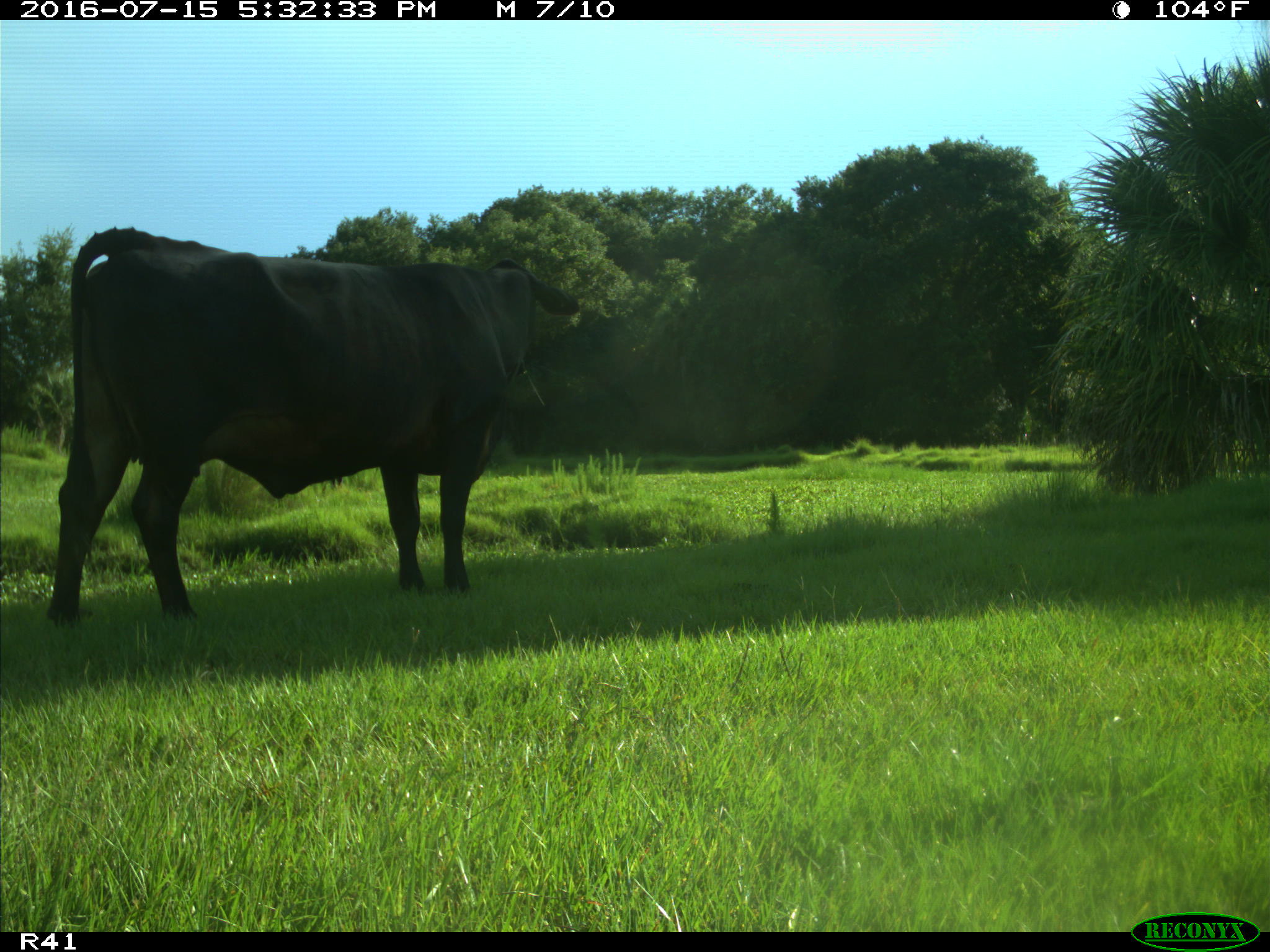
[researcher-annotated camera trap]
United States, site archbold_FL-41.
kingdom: Animalia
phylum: Chordata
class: Mammalia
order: Artiodactyla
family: Bovidae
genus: Bos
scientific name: Bos taurus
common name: domestic cow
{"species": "Bos taurus (domestic cow)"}